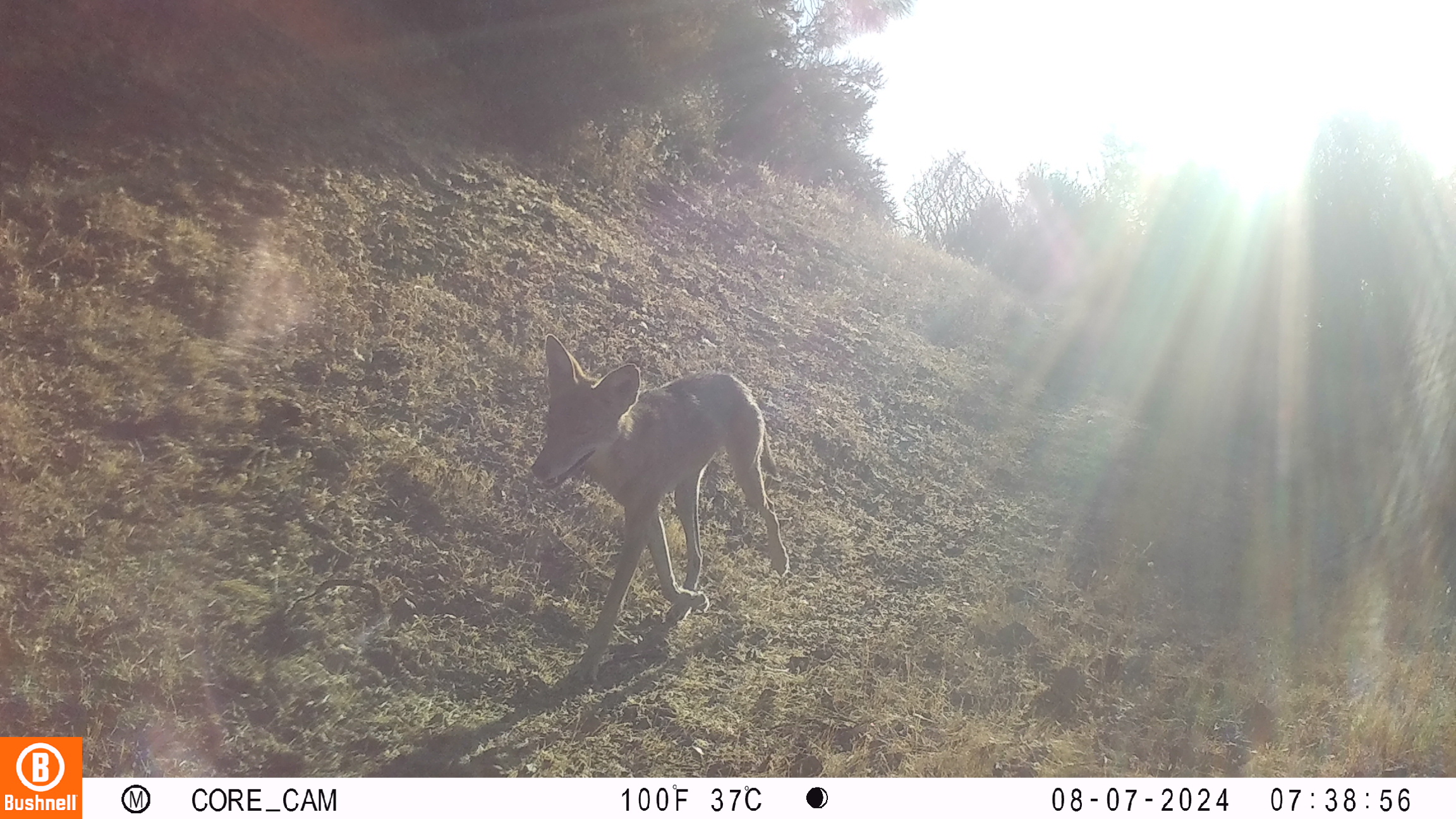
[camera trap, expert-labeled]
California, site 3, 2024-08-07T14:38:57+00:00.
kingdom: Animalia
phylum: Chordata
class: Mammalia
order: Carnivora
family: Canidae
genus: Canis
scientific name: Canis latrans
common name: coyote